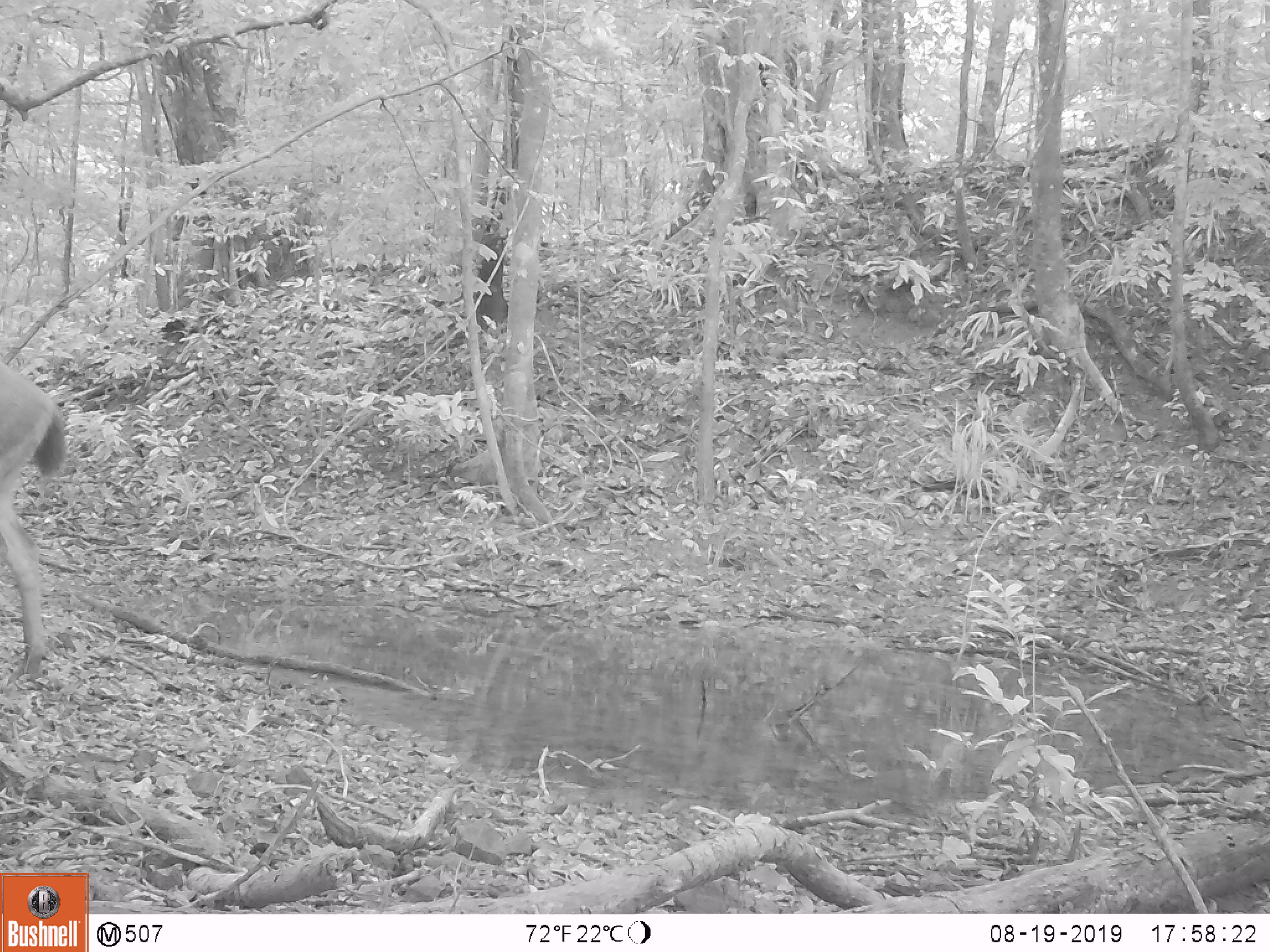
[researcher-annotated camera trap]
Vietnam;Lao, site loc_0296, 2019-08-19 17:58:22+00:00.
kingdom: Animalia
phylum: Chordata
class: Mammalia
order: Artiodactyla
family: Cervidae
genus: Rusa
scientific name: Rusa unicolor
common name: sambar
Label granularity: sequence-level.